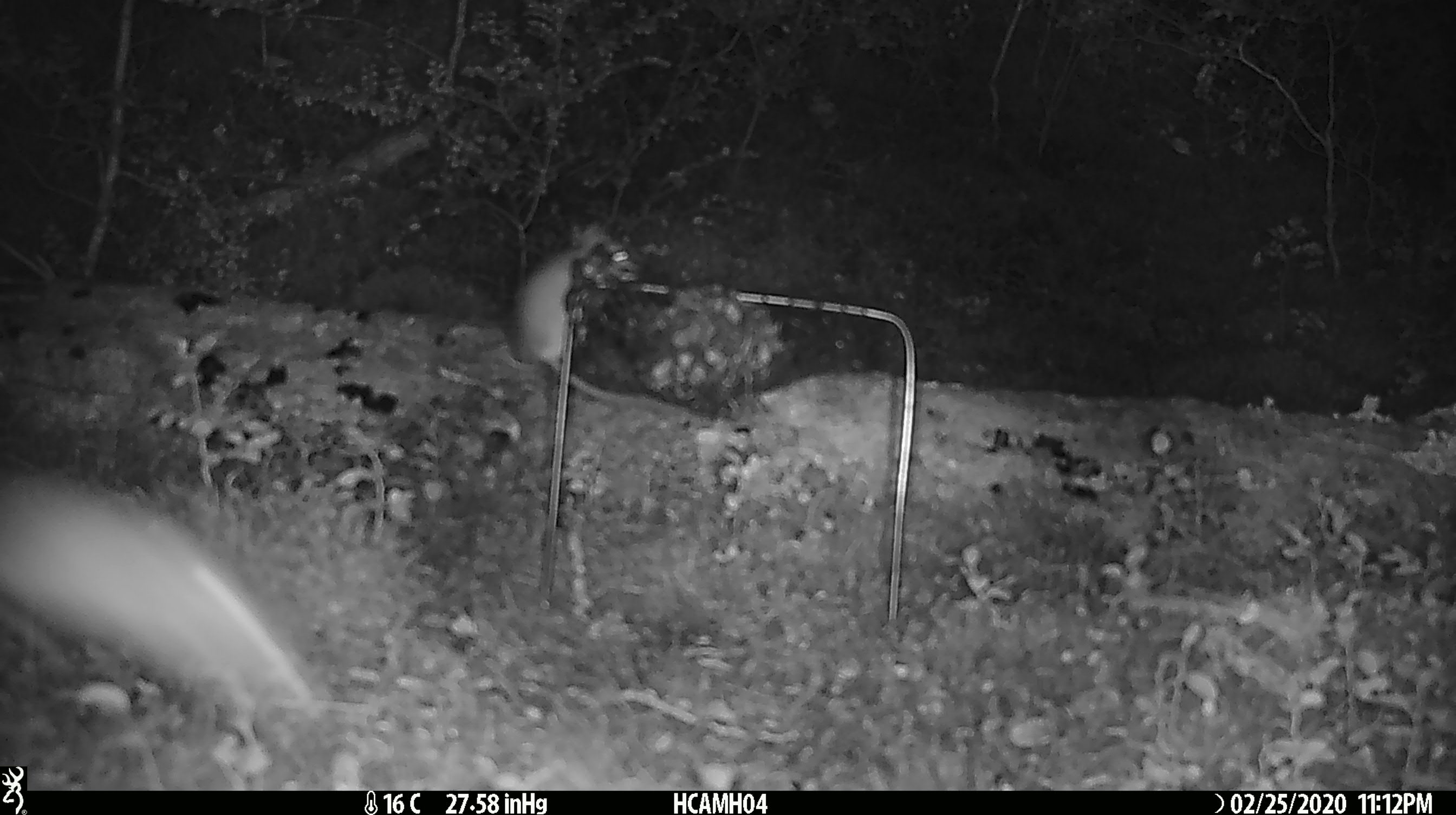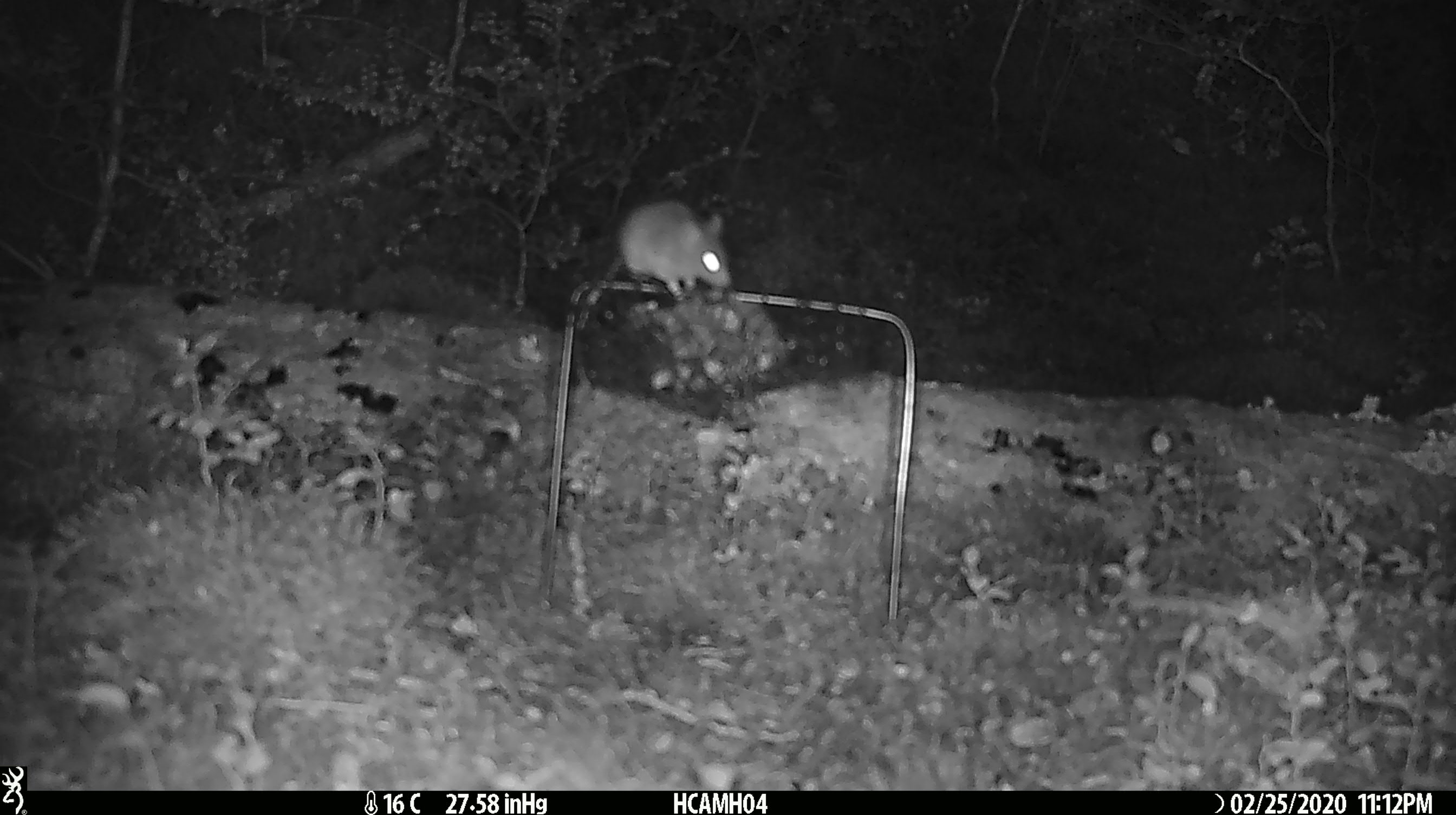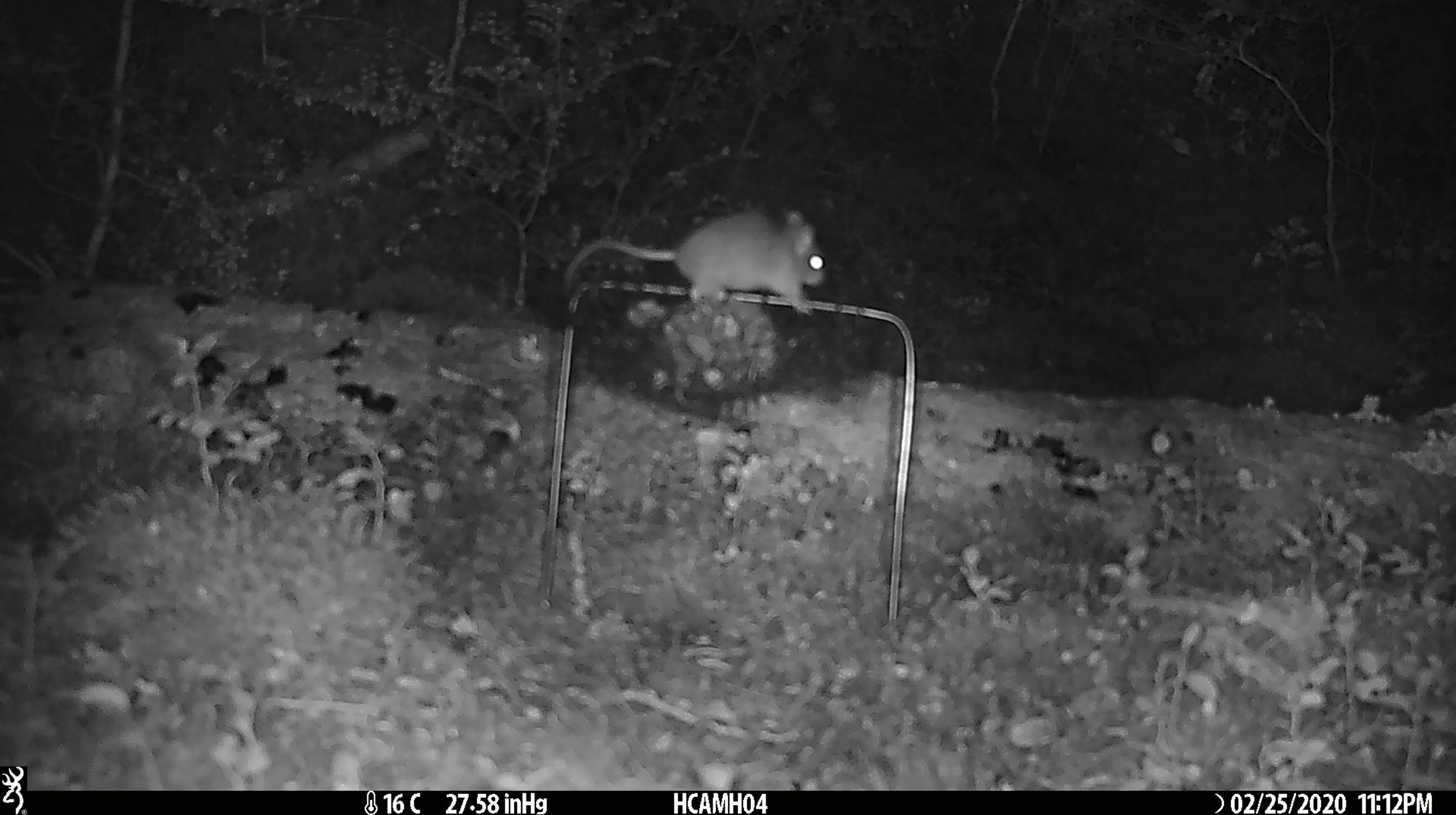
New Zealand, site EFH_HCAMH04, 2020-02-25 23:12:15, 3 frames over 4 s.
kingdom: Animalia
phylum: Chordata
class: Mammalia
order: Rodentia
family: Muridae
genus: Mus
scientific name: Mus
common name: mouse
Mouse (Mus).